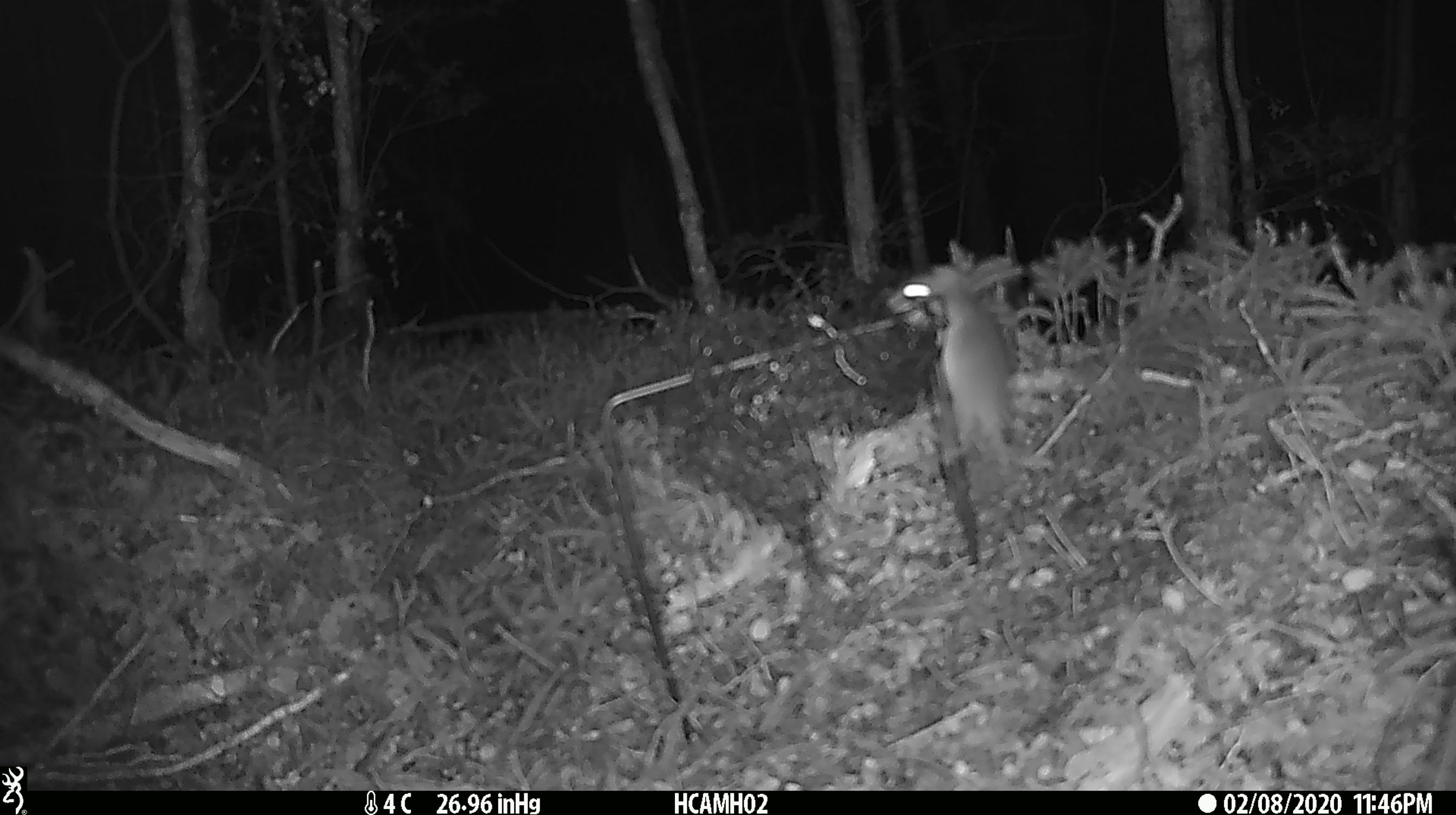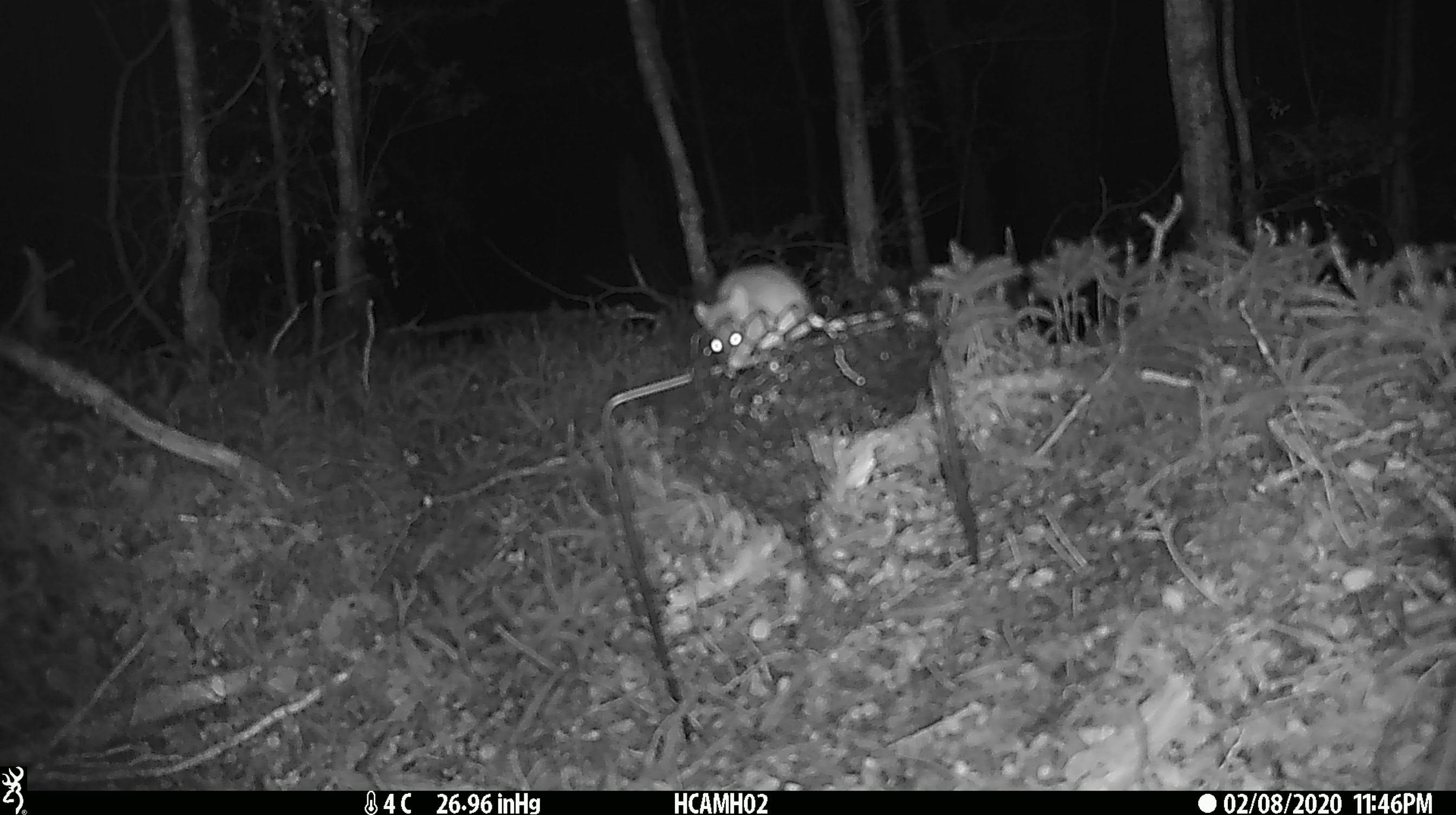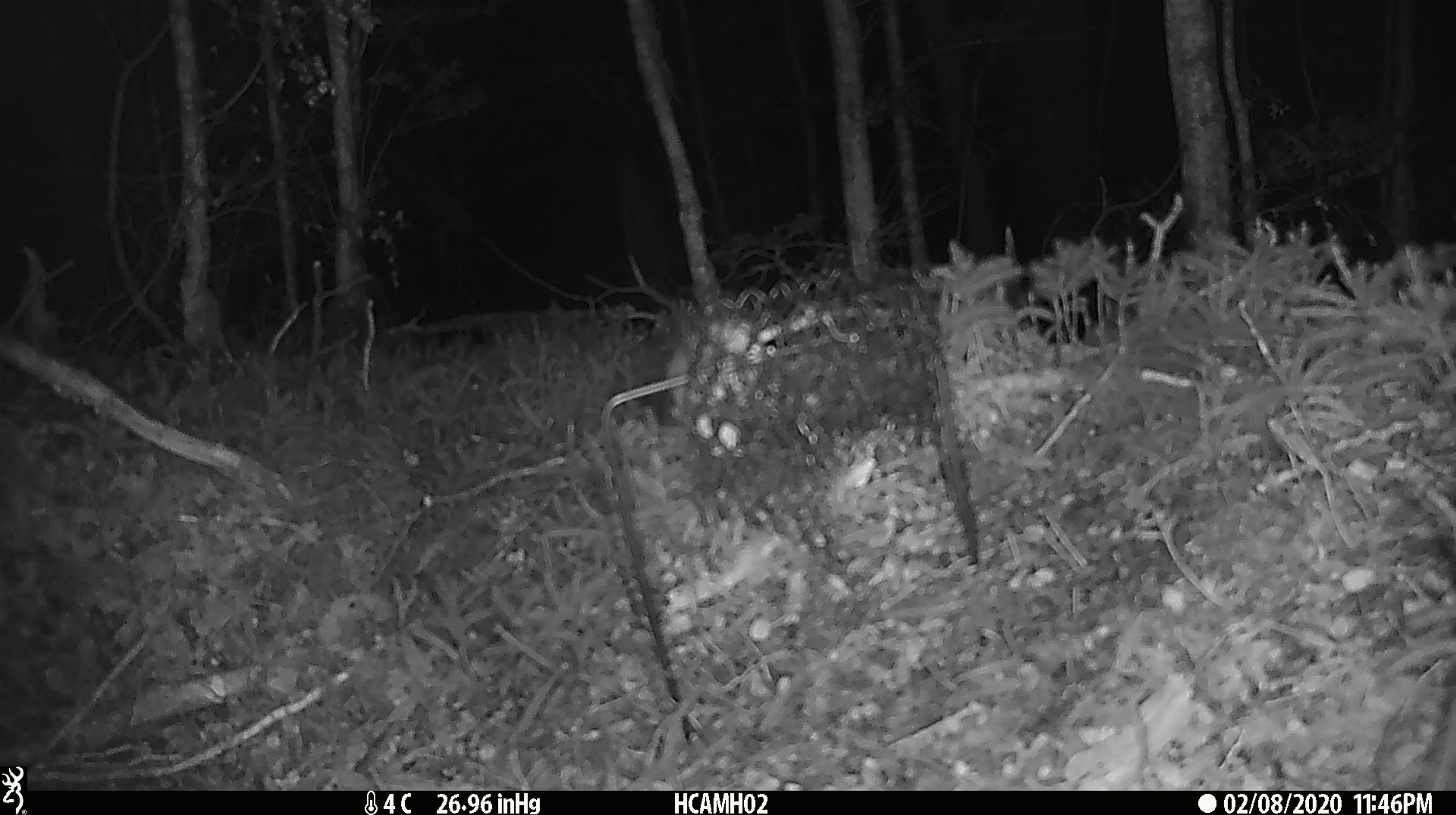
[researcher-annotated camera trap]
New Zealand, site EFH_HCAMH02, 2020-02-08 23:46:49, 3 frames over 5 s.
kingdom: Animalia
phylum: Chordata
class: Mammalia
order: Rodentia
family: Muridae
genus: Mus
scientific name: Mus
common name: mouse